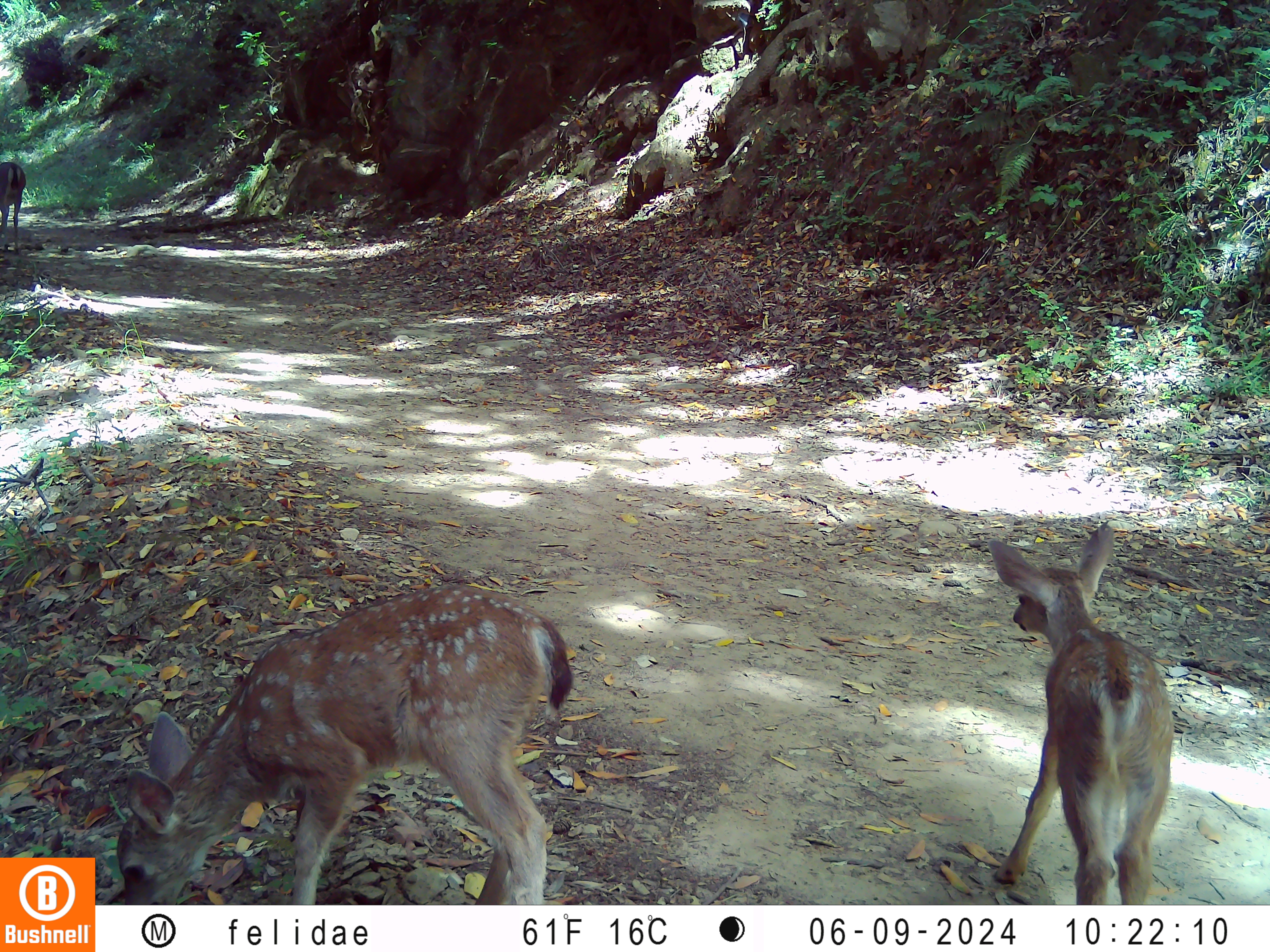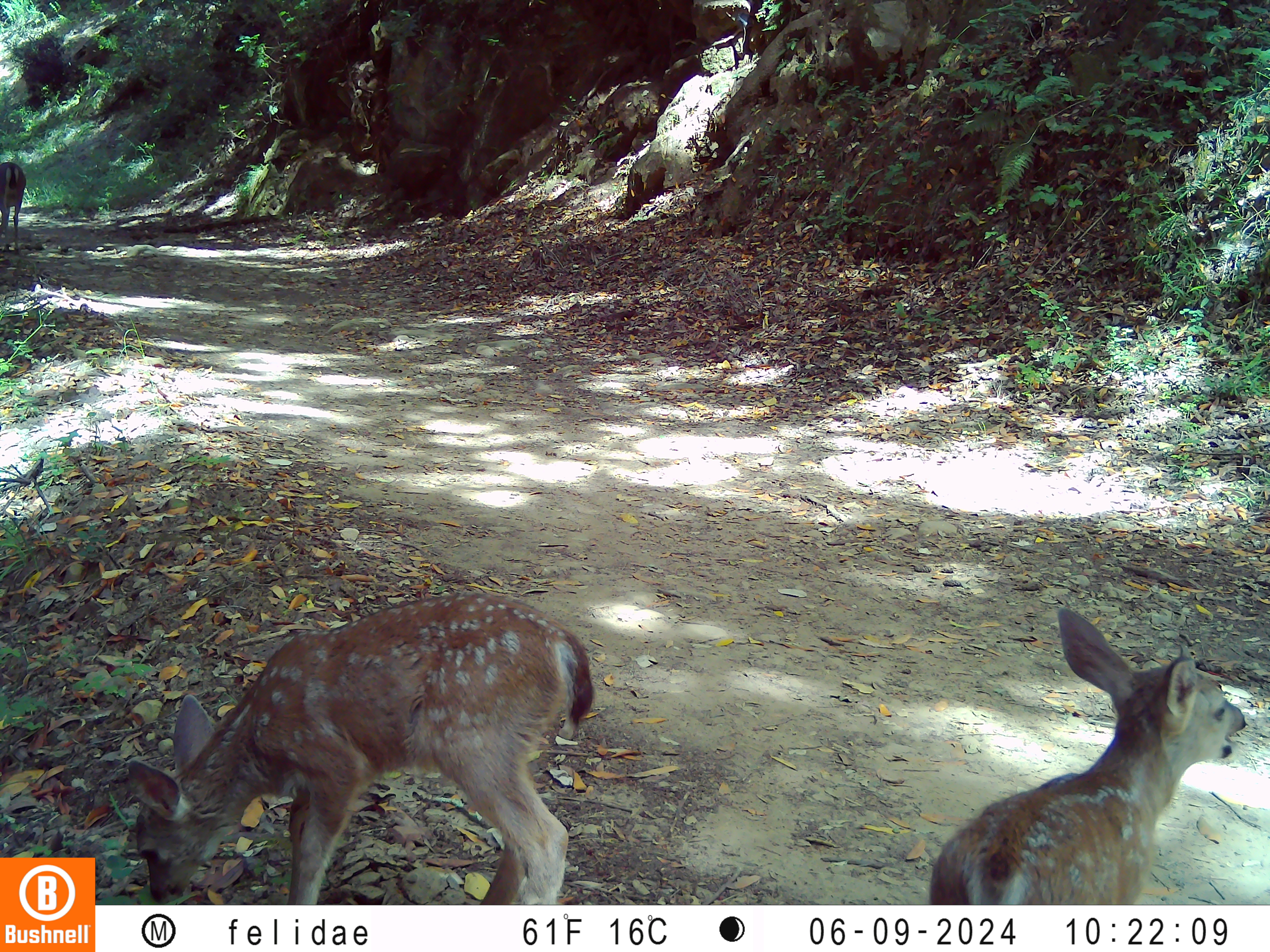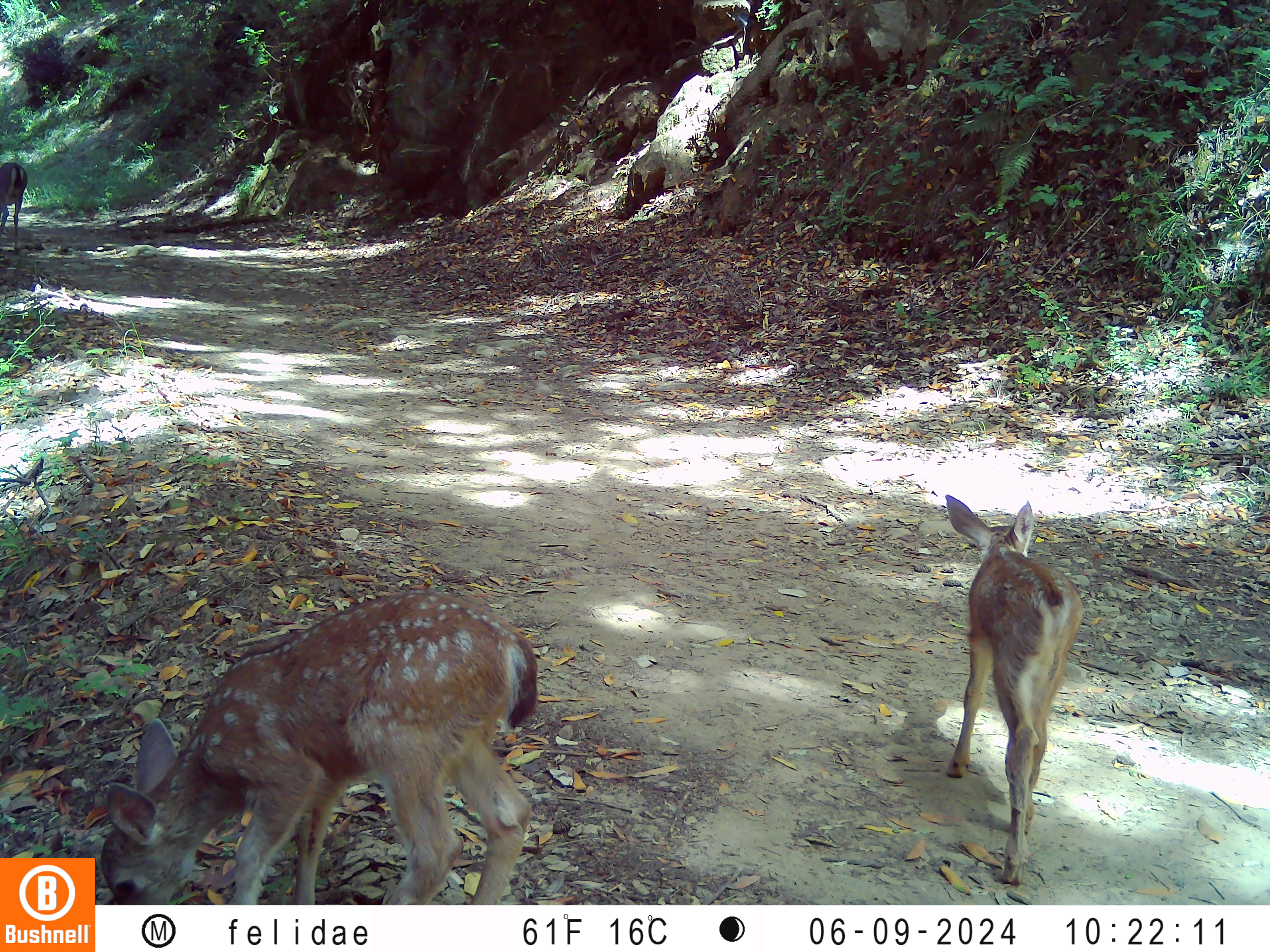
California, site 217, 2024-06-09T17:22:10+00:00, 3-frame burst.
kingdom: Animalia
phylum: Chordata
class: Mammalia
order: Artiodactyla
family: Cervidae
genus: Odocoileus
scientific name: Odocoileus hemionus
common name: mule deer